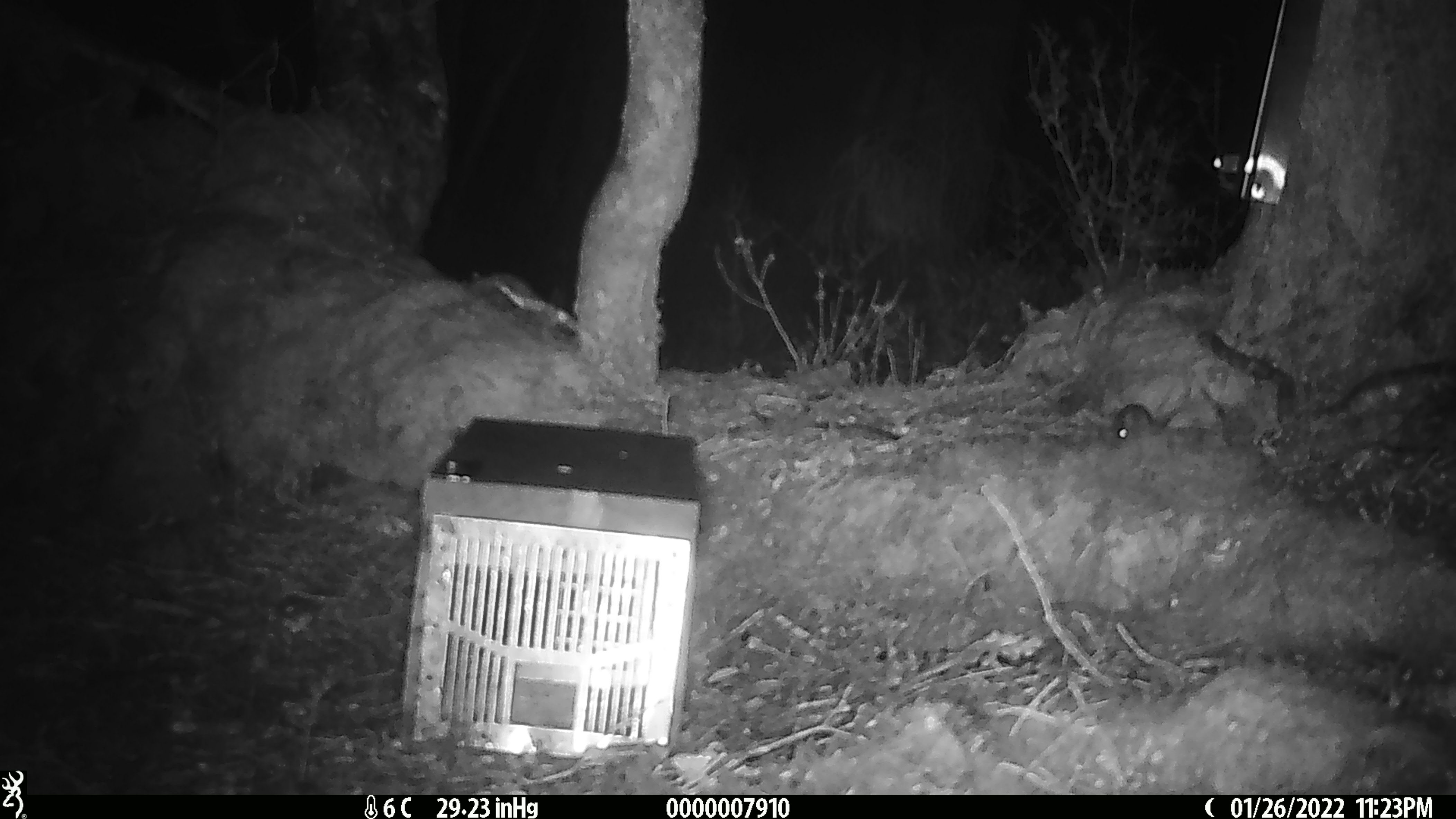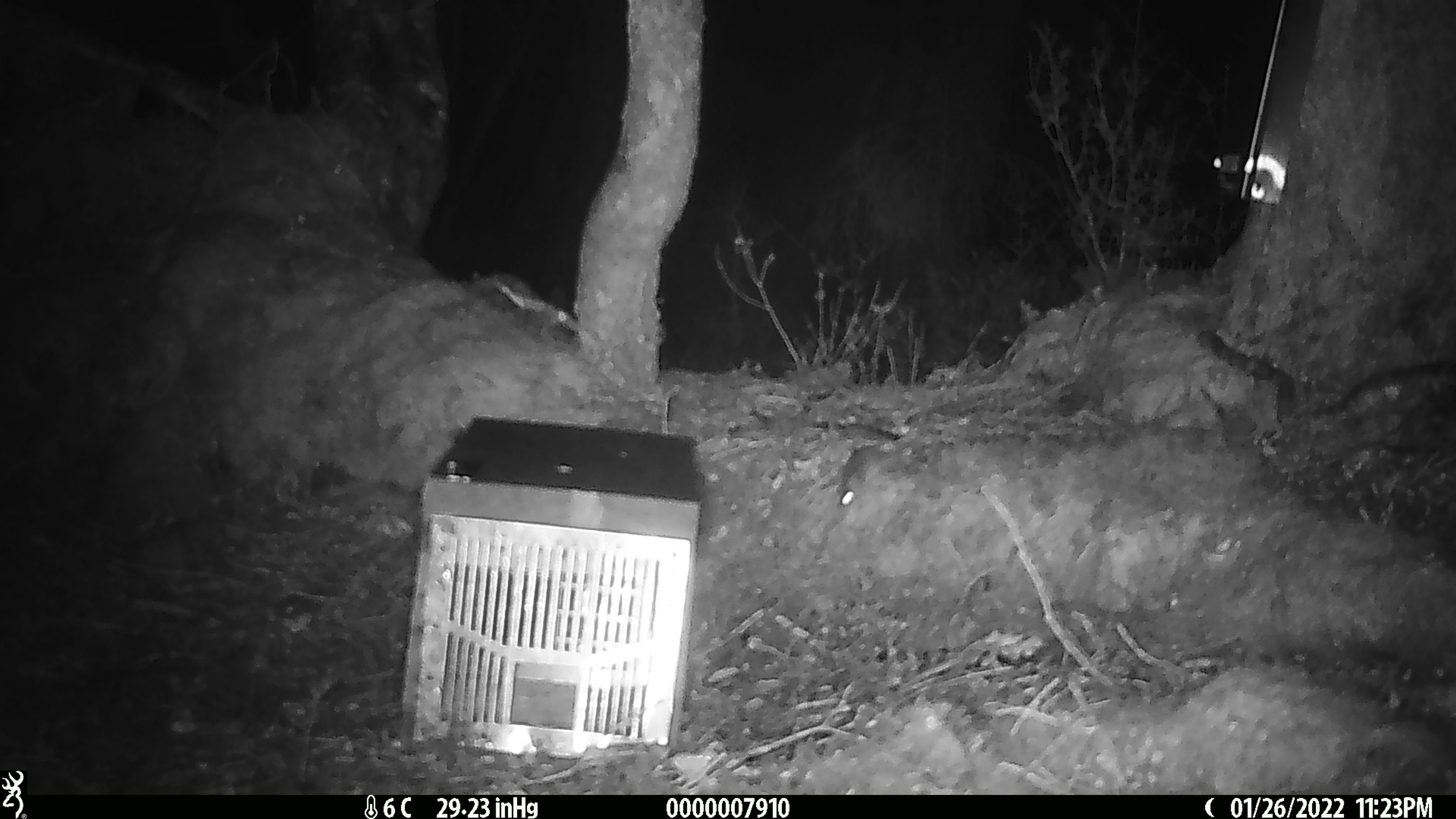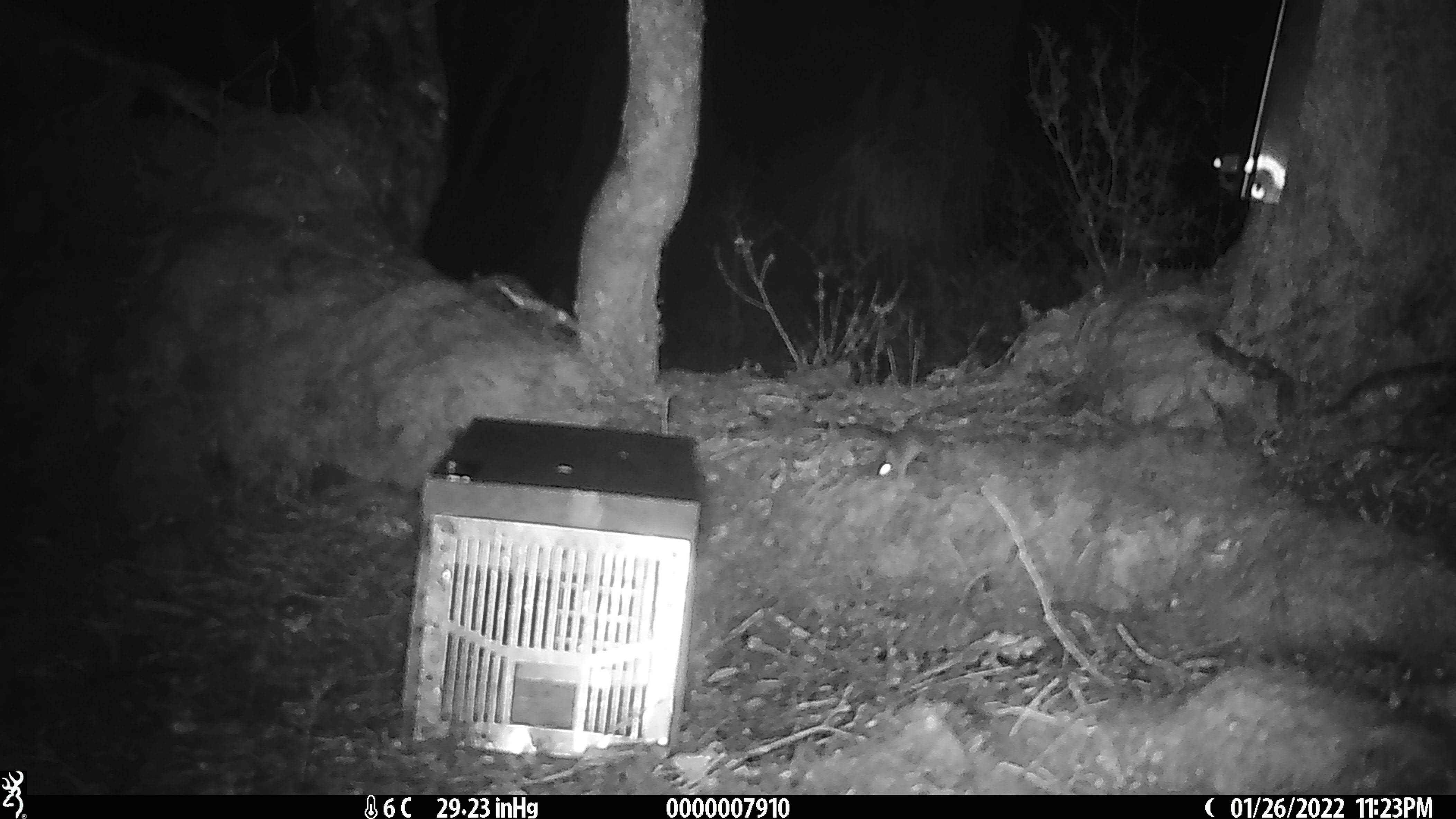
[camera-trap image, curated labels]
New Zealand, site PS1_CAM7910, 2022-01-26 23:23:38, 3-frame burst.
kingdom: Animalia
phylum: Chordata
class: Mammalia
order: Rodentia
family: Muridae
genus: Mus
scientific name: Mus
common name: mouse